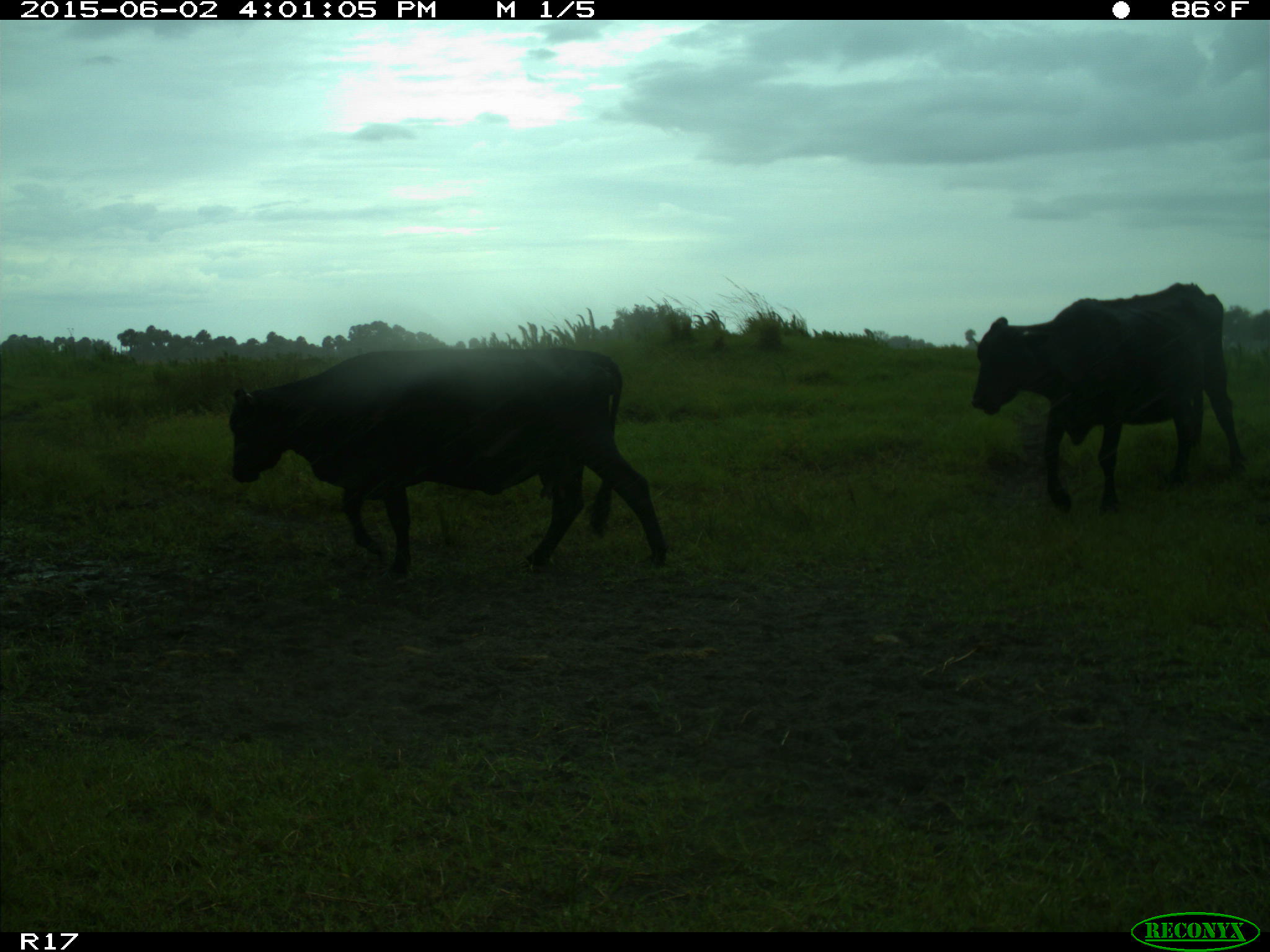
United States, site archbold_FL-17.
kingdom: Animalia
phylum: Chordata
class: Mammalia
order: Artiodactyla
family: Bovidae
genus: Bos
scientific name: Bos taurus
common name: domestic cow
Bos taurus (domestic cow).